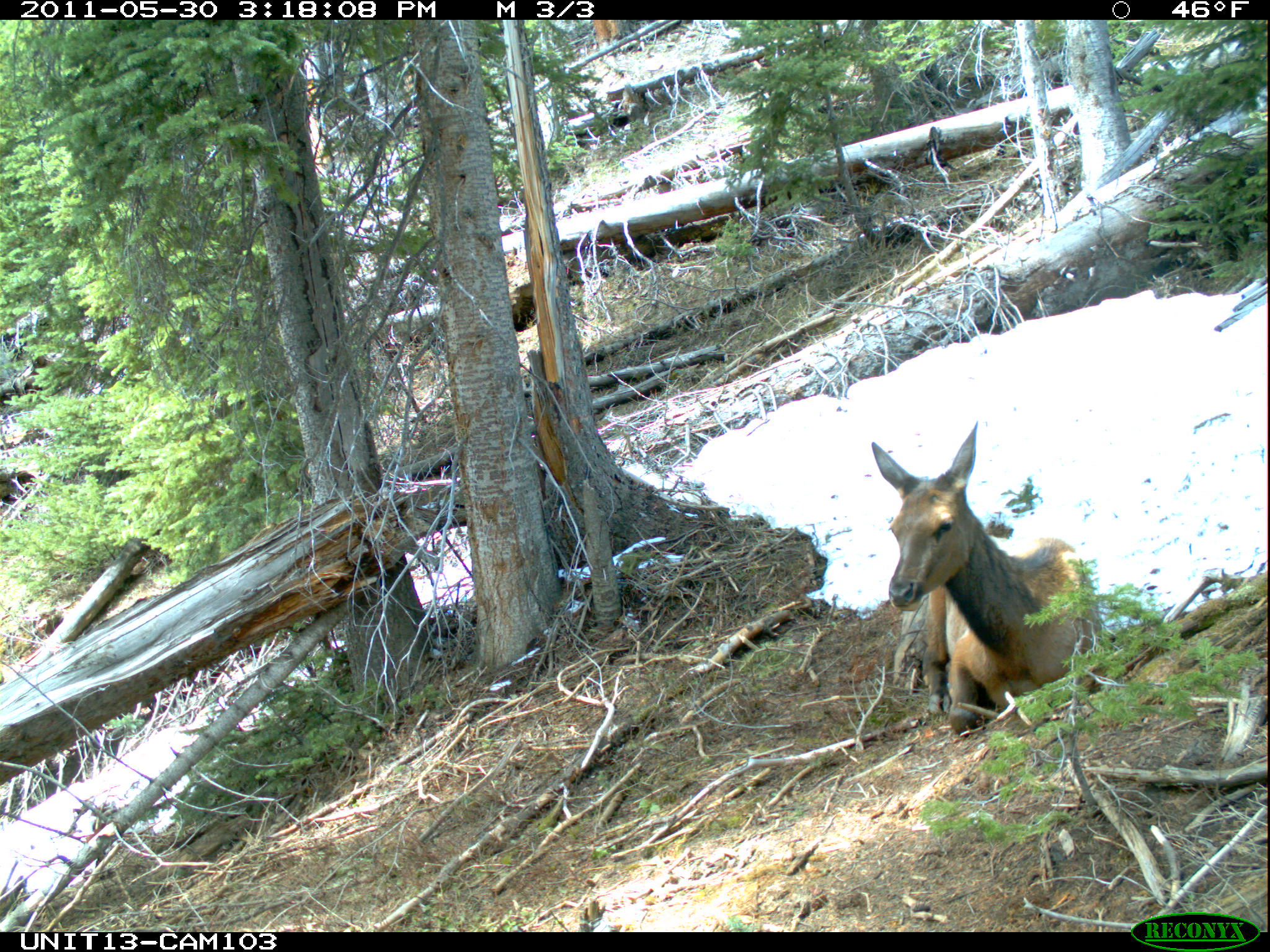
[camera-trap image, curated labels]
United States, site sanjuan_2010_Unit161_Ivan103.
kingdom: Animalia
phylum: Chordata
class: Mammalia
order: Artiodactyla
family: Cervidae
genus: Cervus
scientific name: Cervus elaphus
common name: red deer